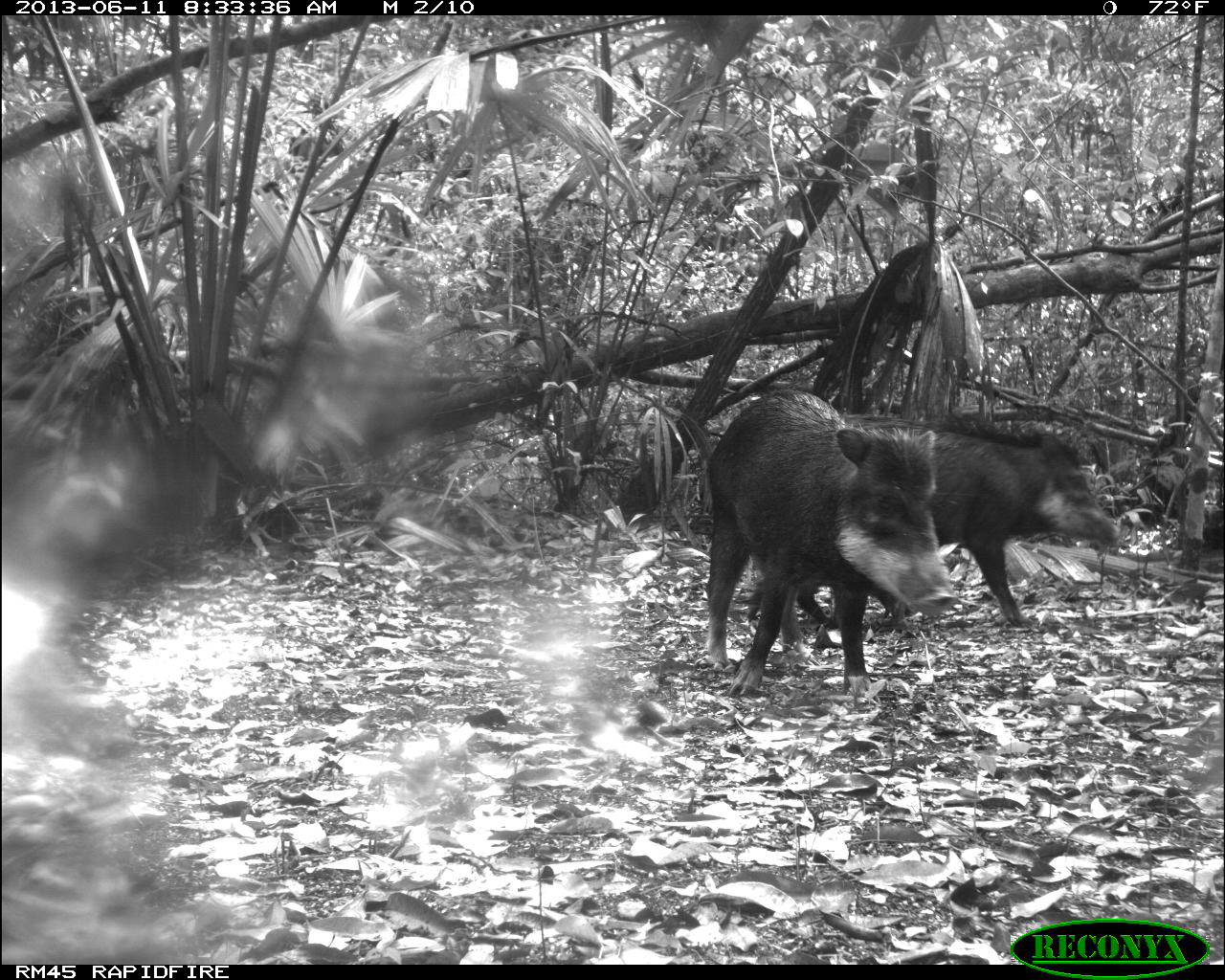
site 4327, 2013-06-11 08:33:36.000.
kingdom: Animalia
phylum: Chordata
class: Mammalia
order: Artiodactyla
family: Tayassuidae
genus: Tayassu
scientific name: Tayassu pecari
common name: white-lipped peccary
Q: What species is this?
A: Tayassu pecari (white-lipped peccary).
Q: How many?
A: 5.